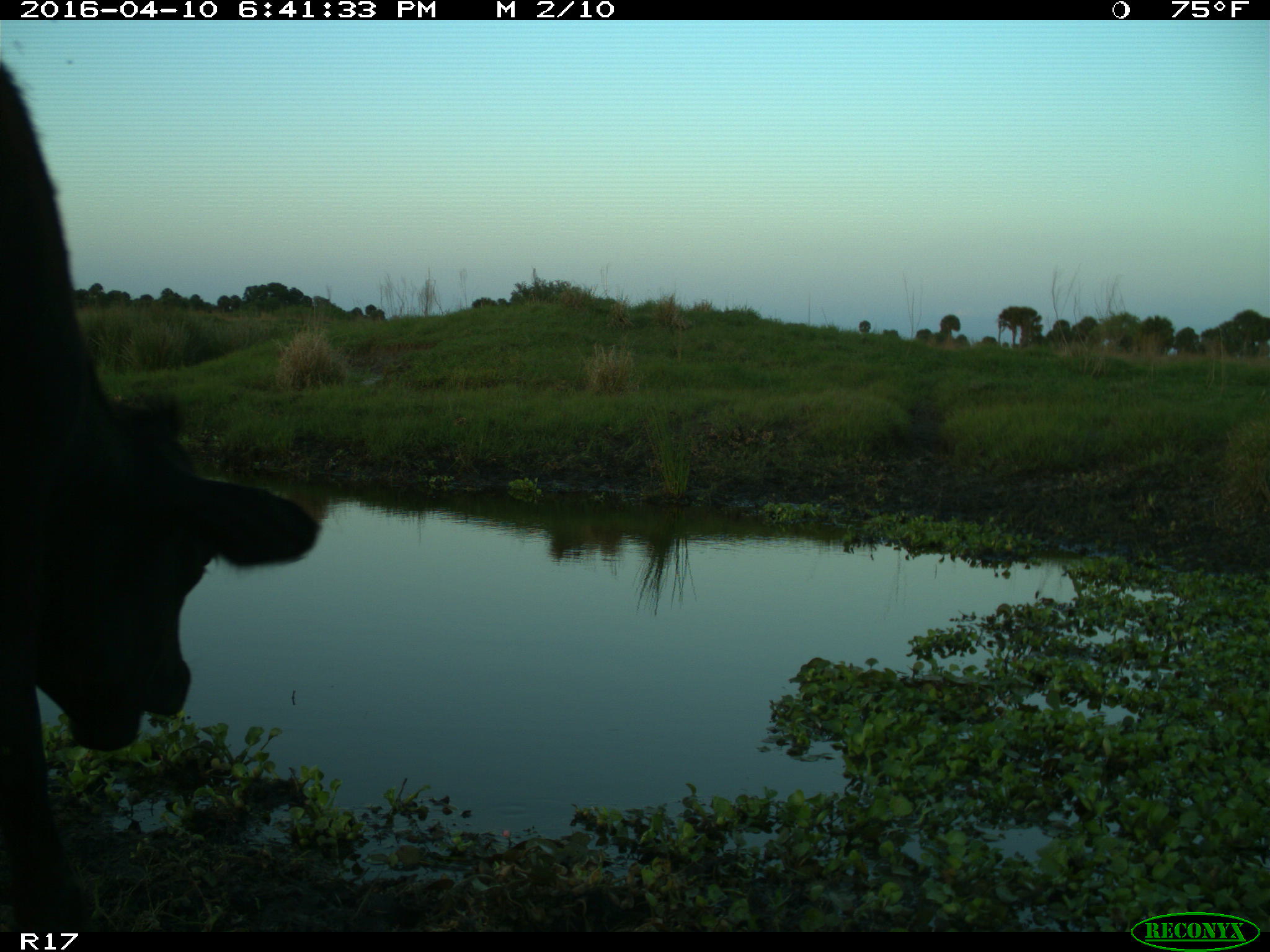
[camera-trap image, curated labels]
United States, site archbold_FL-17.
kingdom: Animalia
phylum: Chordata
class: Mammalia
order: Artiodactyla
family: Bovidae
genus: Bos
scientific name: Bos taurus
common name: domestic cow